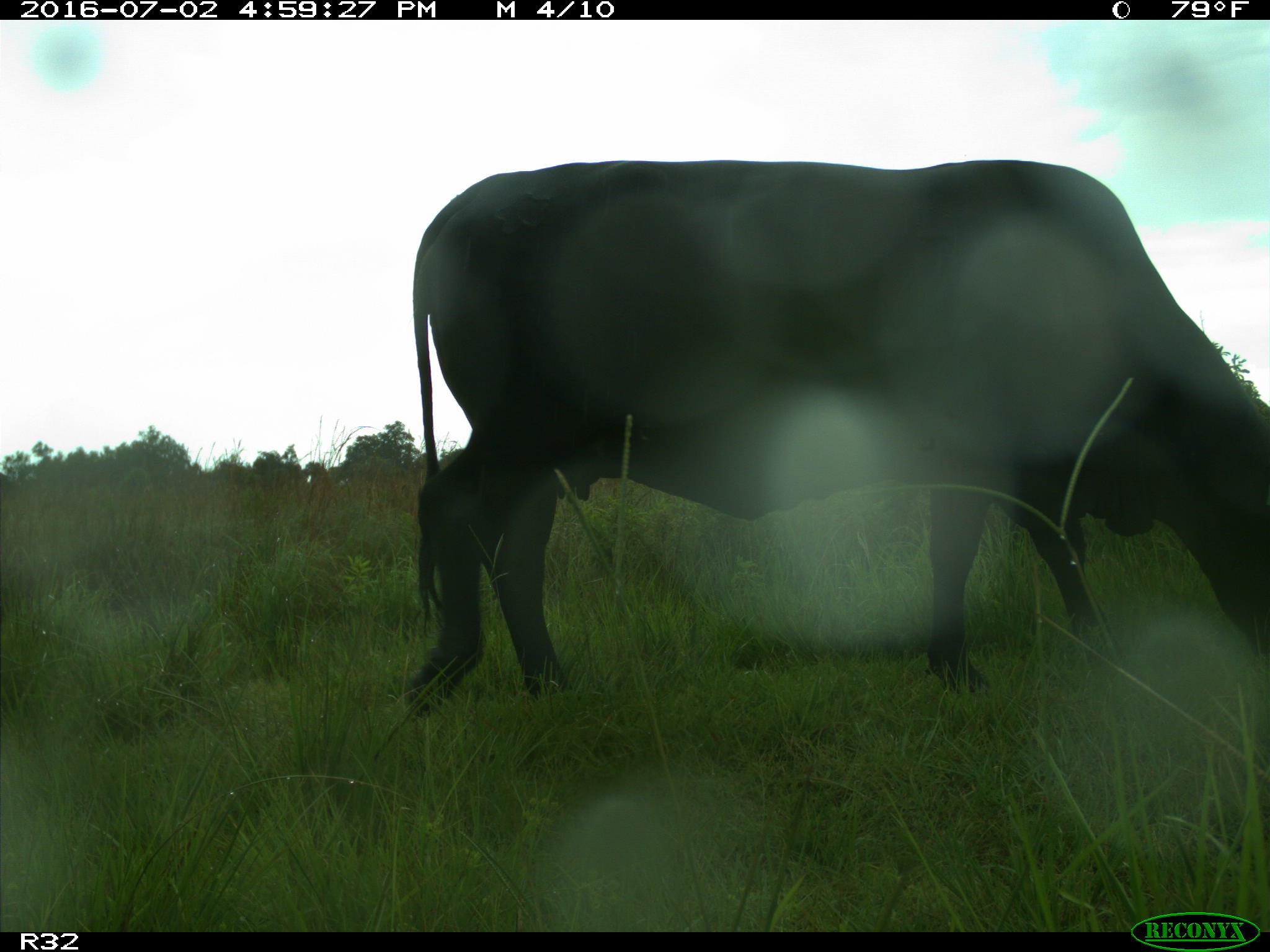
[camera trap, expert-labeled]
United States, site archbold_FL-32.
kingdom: Animalia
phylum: Chordata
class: Mammalia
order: Artiodactyla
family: Bovidae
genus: Bos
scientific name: Bos taurus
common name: domestic cow